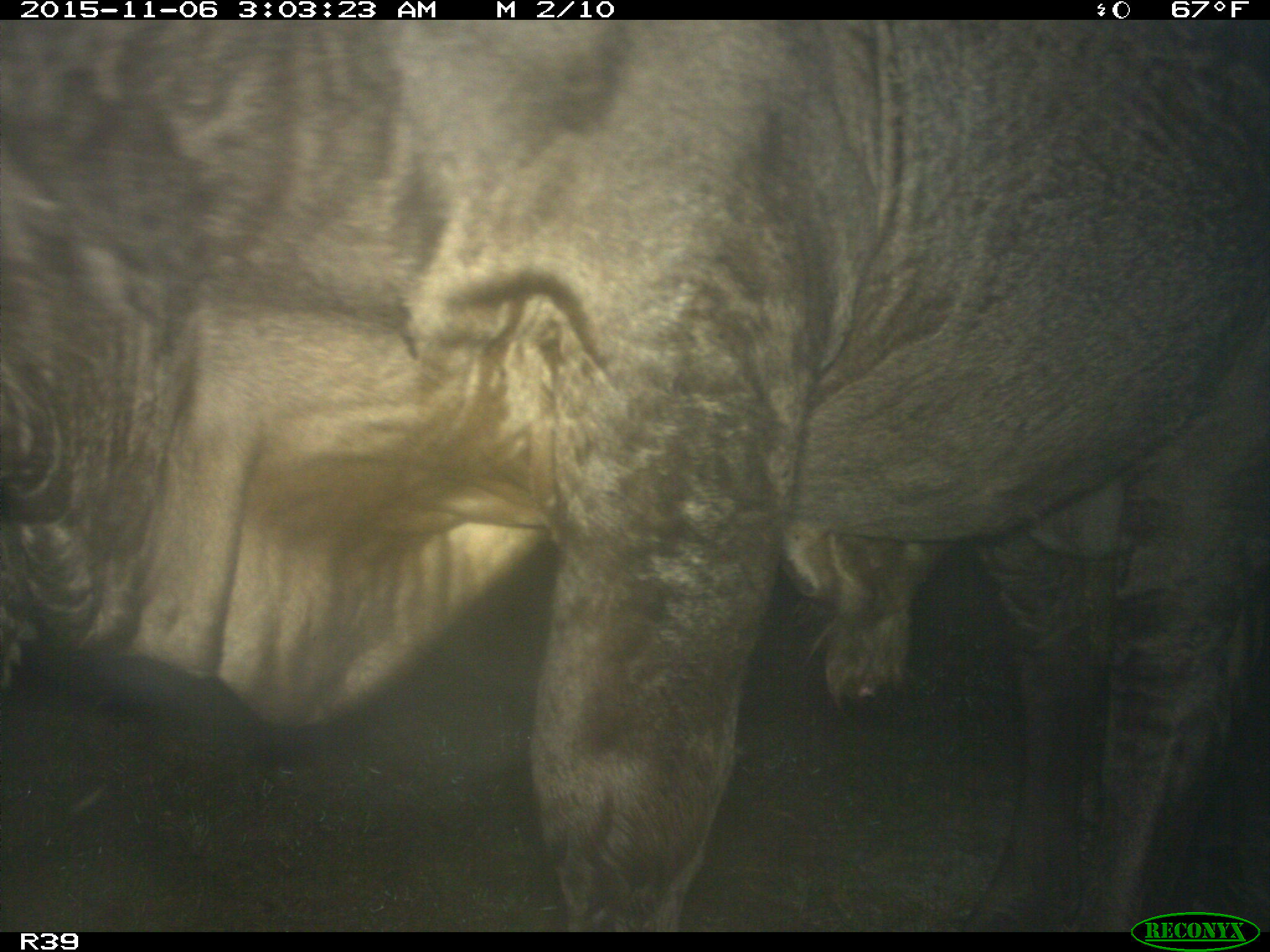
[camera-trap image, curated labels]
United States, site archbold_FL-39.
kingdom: Animalia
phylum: Chordata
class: Mammalia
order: Artiodactyla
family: Bovidae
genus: Bos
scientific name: Bos taurus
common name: domestic cow